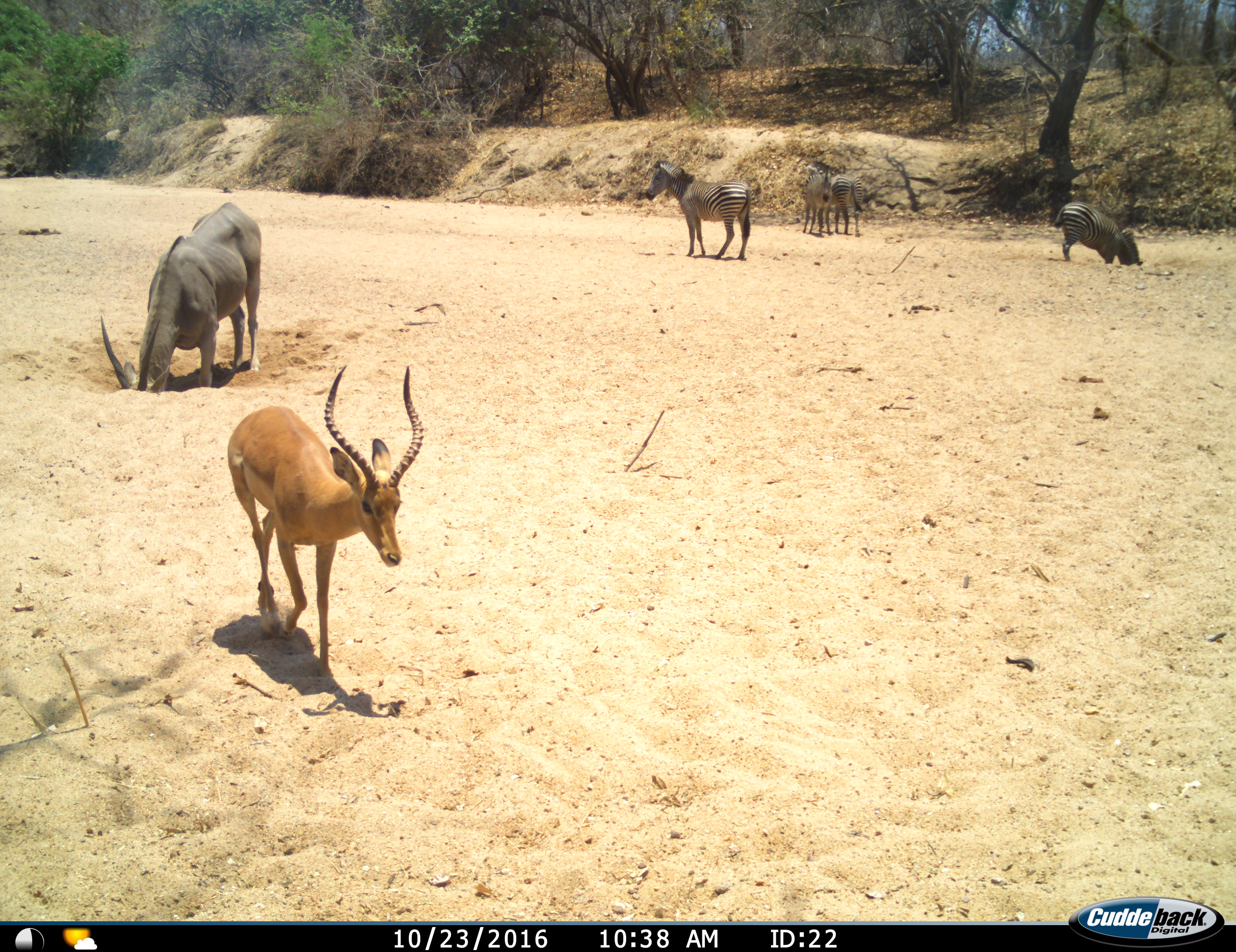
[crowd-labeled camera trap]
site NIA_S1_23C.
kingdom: Animalia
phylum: Chordata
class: Mammalia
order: Artiodactyla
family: Bovidae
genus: Tragelaphus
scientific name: Tragelaphus oryx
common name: eland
Eland (Tragelaphus oryx), count 1. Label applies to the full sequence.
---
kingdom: Animalia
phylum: Chordata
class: Mammalia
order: Artiodactyla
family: Bovidae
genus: Aepyceros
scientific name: Aepyceros melampus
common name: impala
Impala (Aepyceros melampus), count 1. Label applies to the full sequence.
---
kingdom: Animalia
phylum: Chordata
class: Mammalia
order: Perissodactyla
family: Equidae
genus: Equus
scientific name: Equus quagga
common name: plains zebra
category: zebraplains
Zebraplains (plains zebra) (Equus quagga), count 4. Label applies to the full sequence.